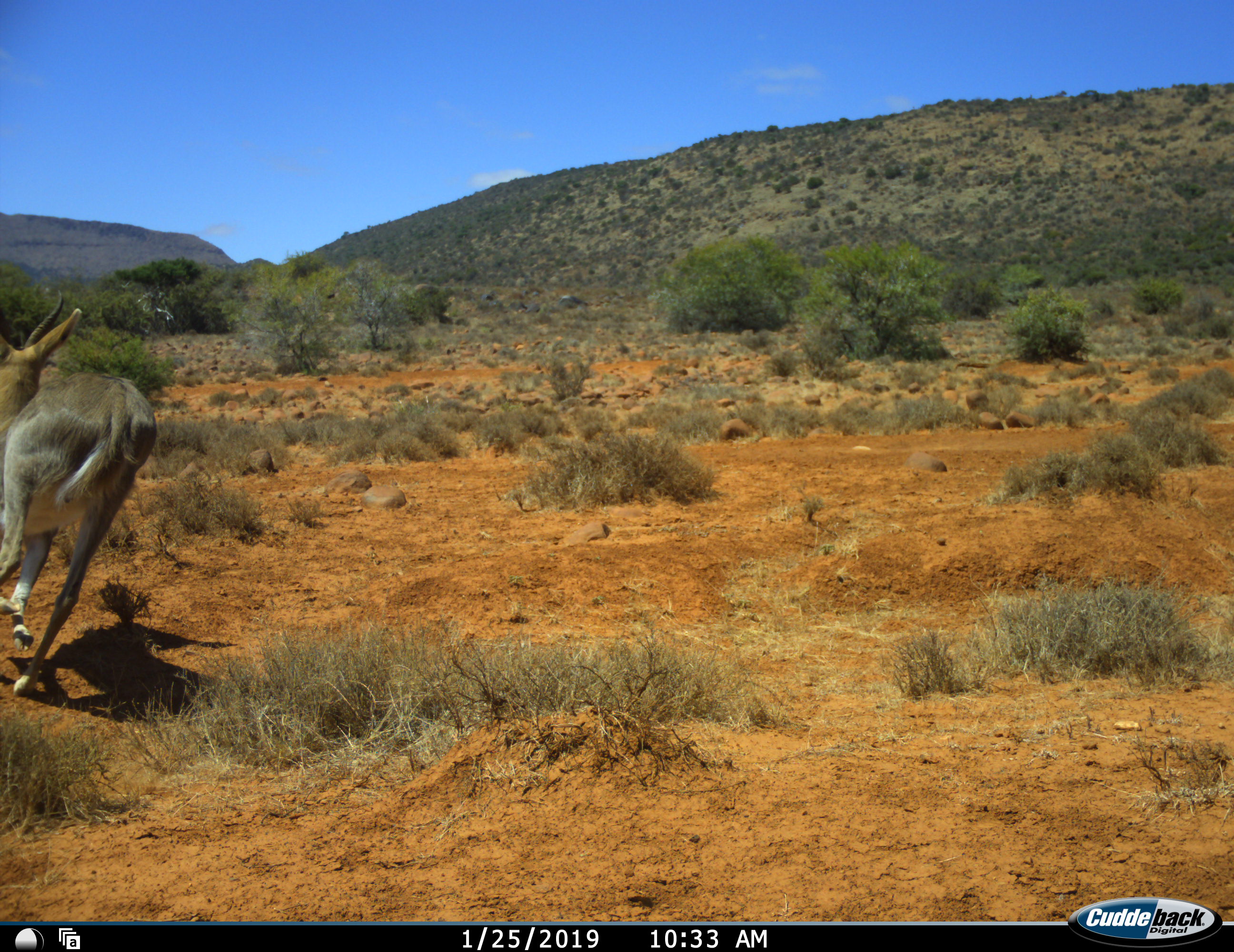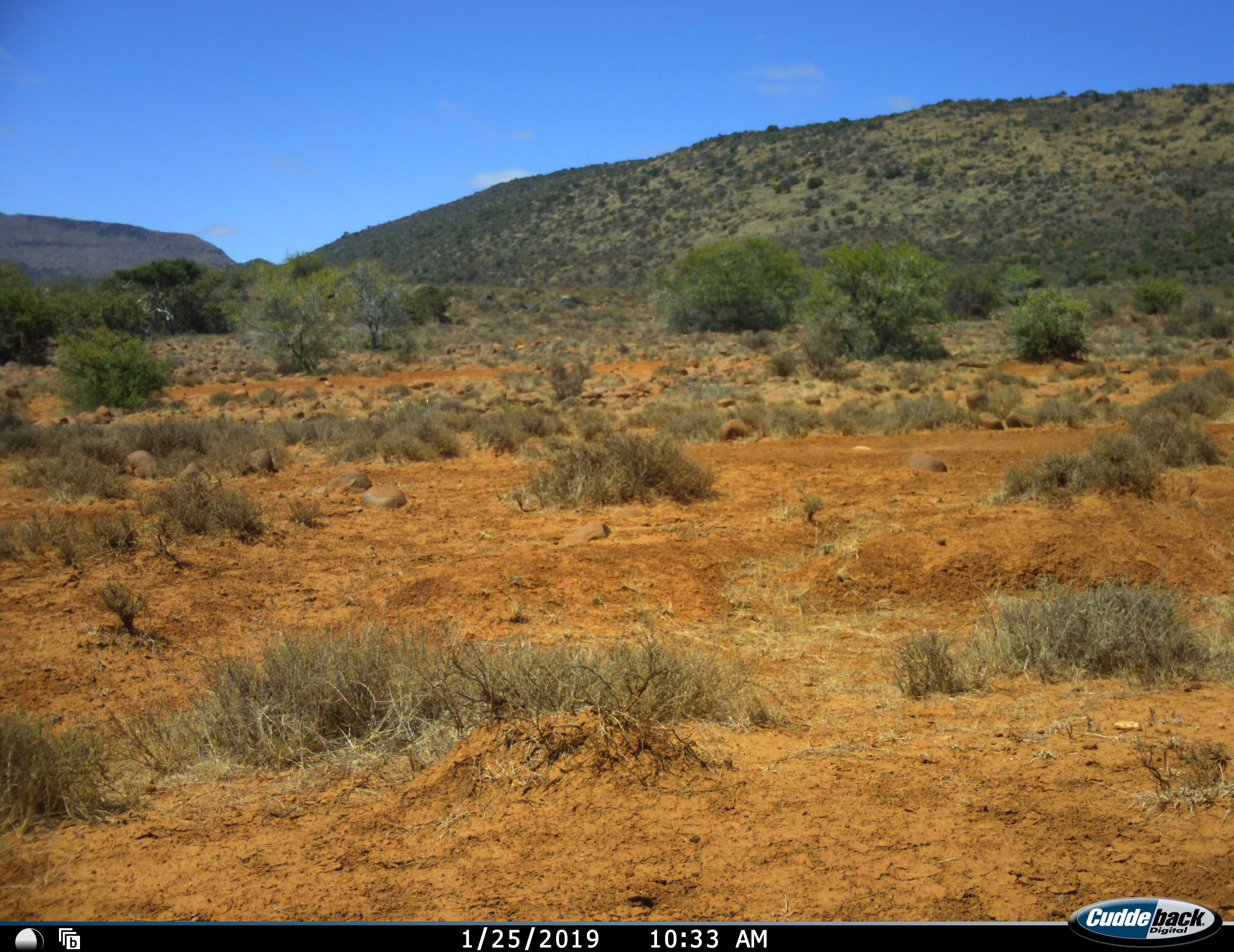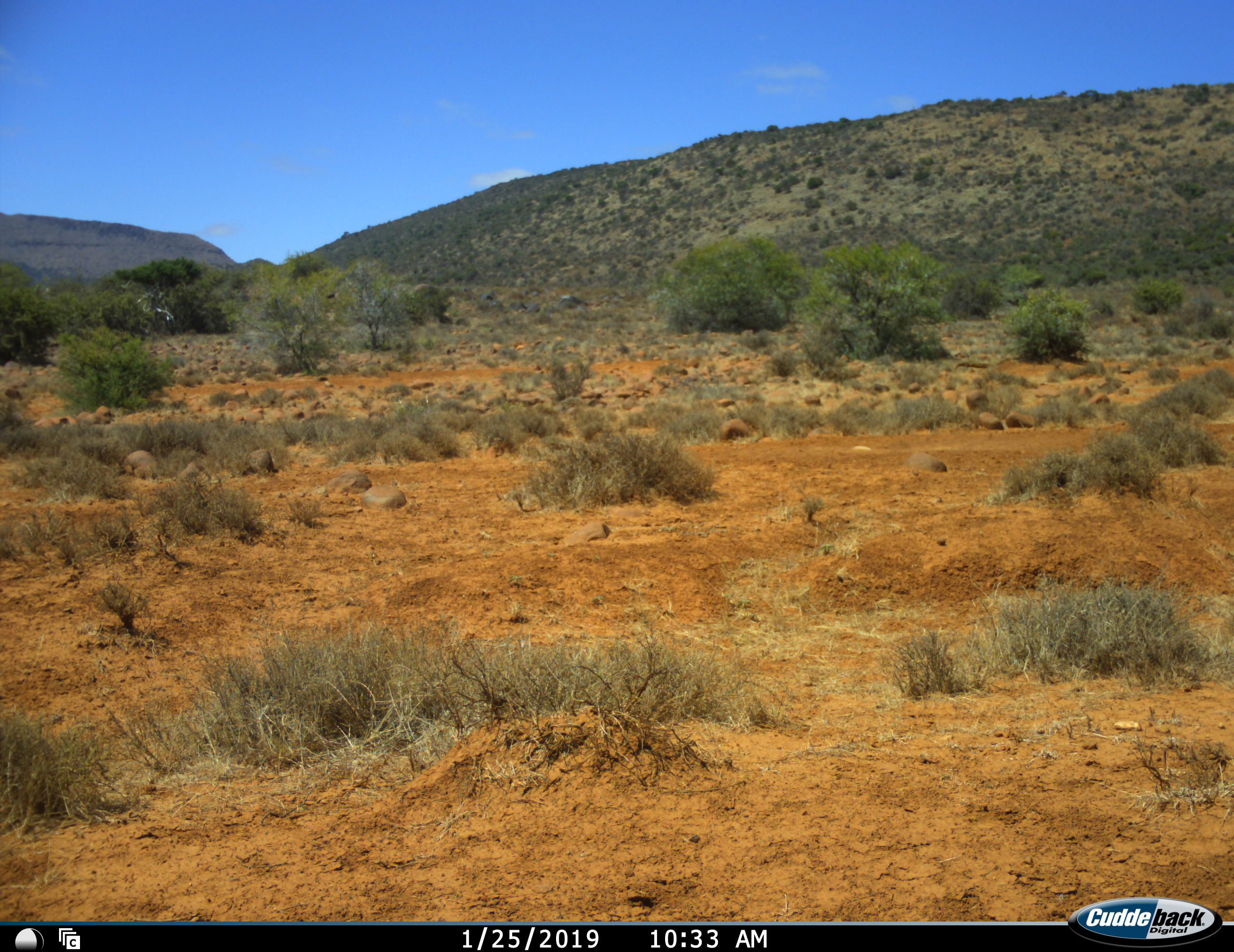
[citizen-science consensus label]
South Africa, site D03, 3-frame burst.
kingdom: Animalia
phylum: Chordata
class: Mammalia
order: Artiodactyla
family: Bovidae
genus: Redunca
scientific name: Redunca fulvorufula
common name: mountain reedbuck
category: reedbuckmountain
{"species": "reedbuckmountain (mountain reedbuck) (Redunca fulvorufula)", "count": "1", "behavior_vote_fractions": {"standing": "17%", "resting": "0%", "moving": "100%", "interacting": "0%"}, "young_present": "0%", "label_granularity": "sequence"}